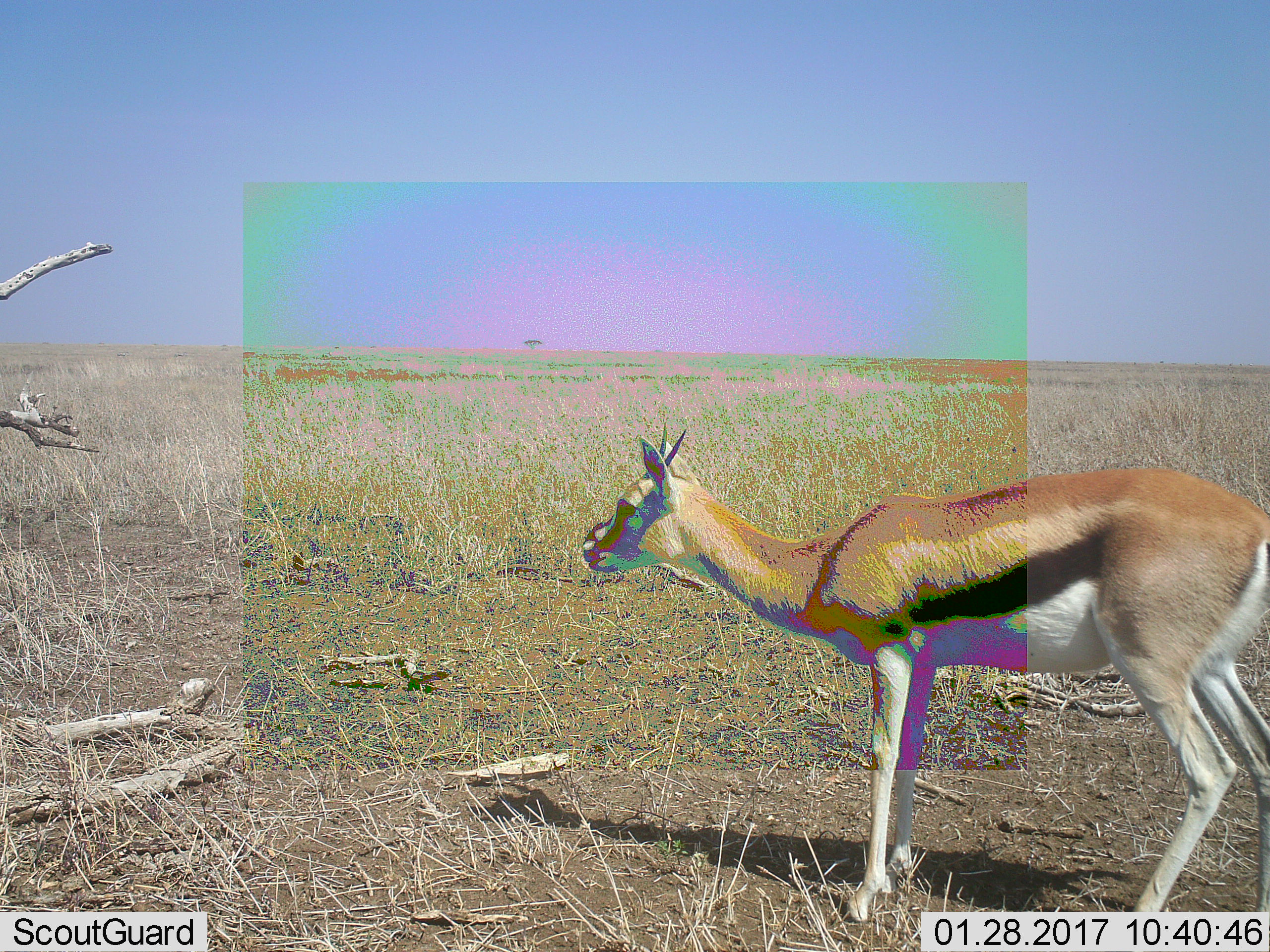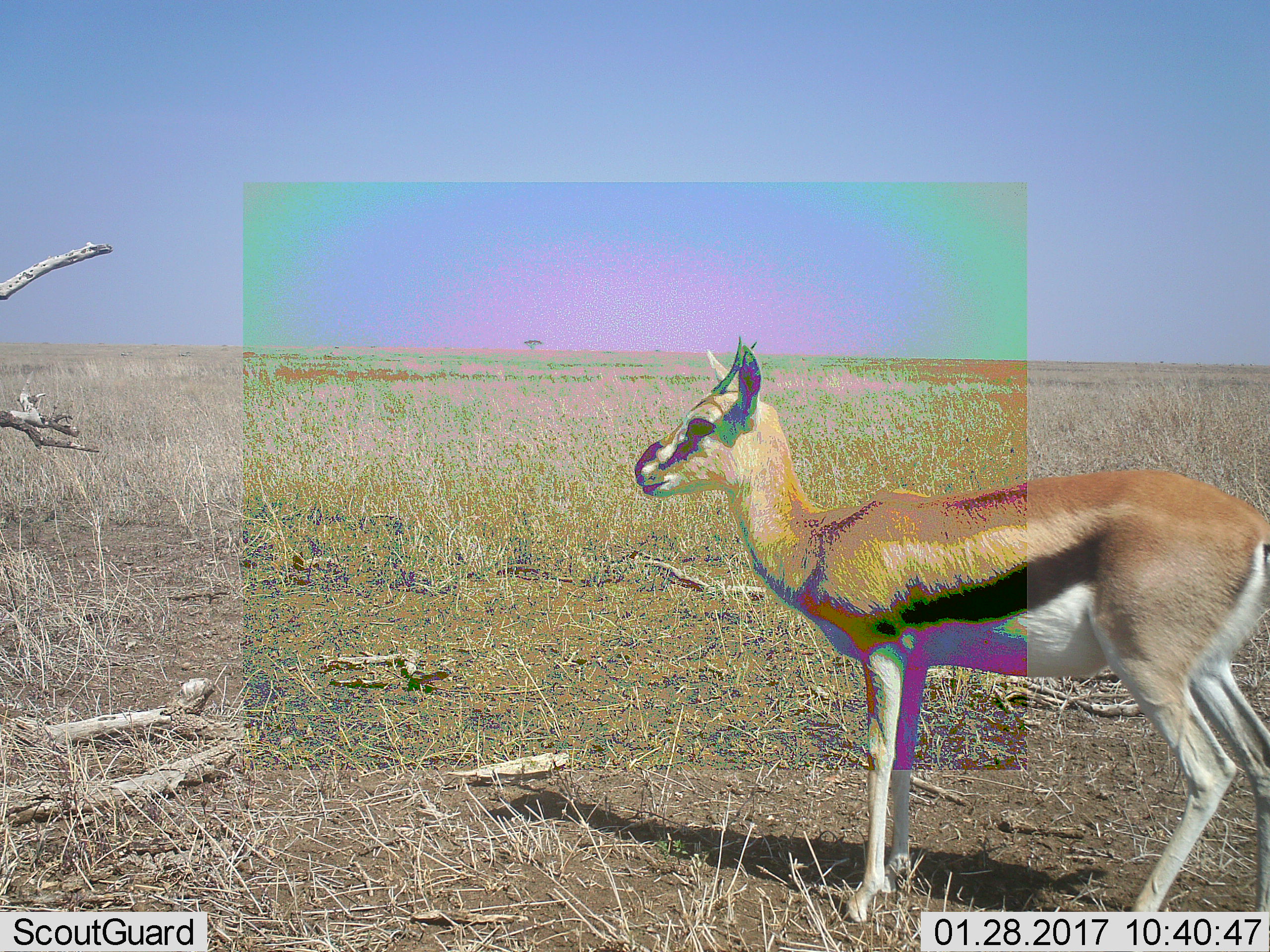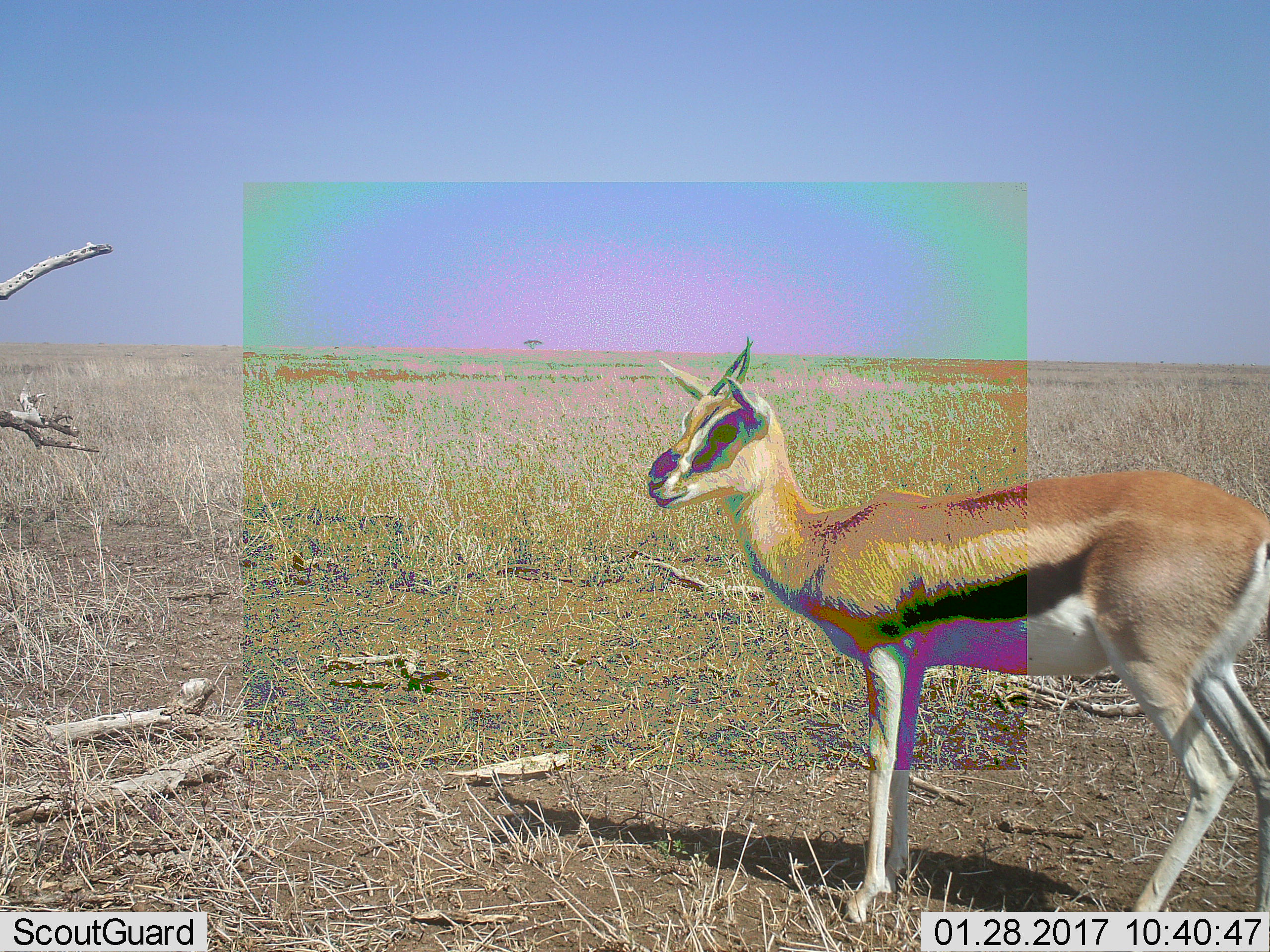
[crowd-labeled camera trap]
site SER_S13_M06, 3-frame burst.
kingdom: Animalia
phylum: Chordata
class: Mammalia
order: Artiodactyla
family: Bovidae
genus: Eudorcas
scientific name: Eudorcas thomsonii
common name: thomson's gazelle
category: gazellethomsons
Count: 1.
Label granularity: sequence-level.